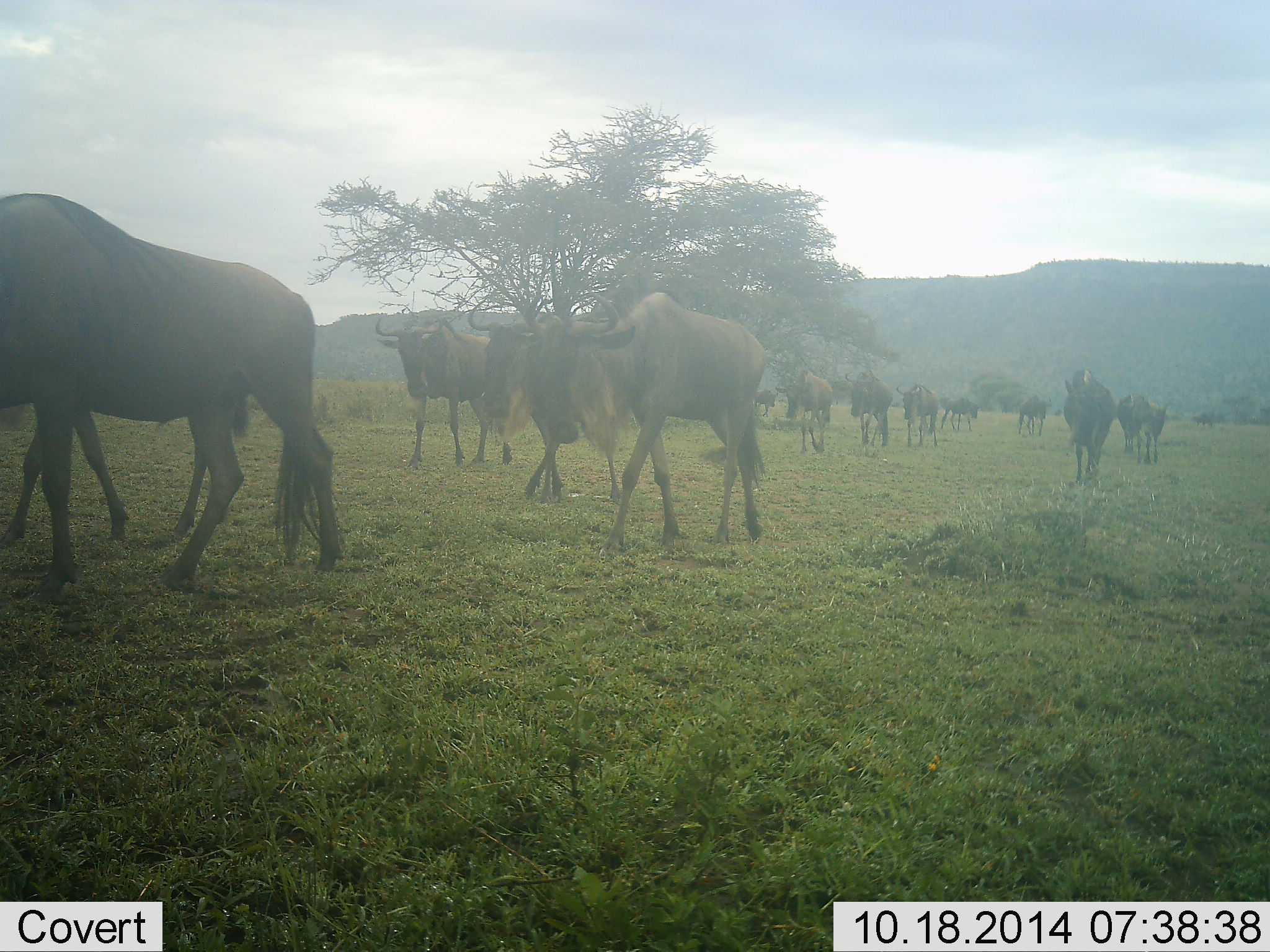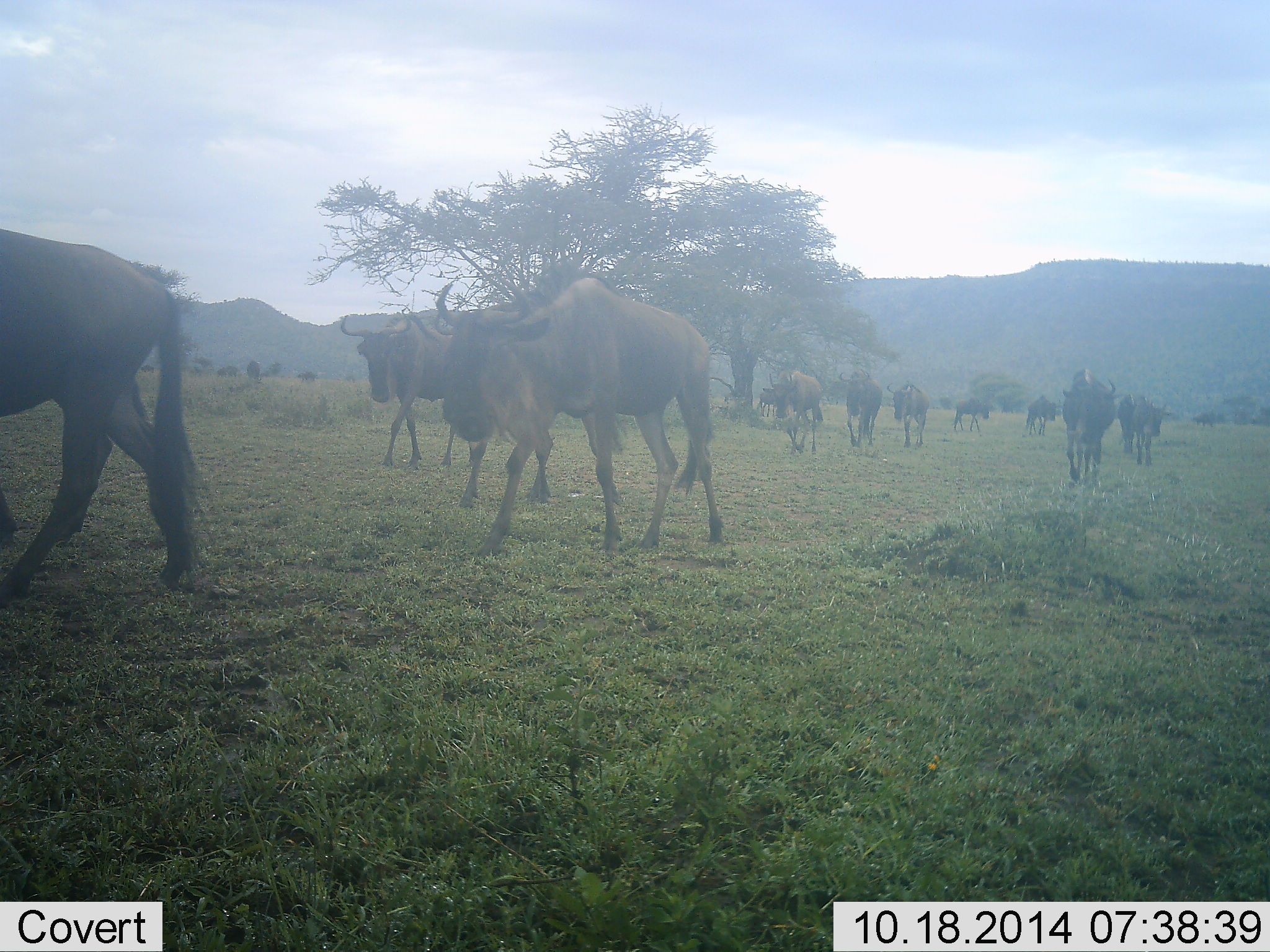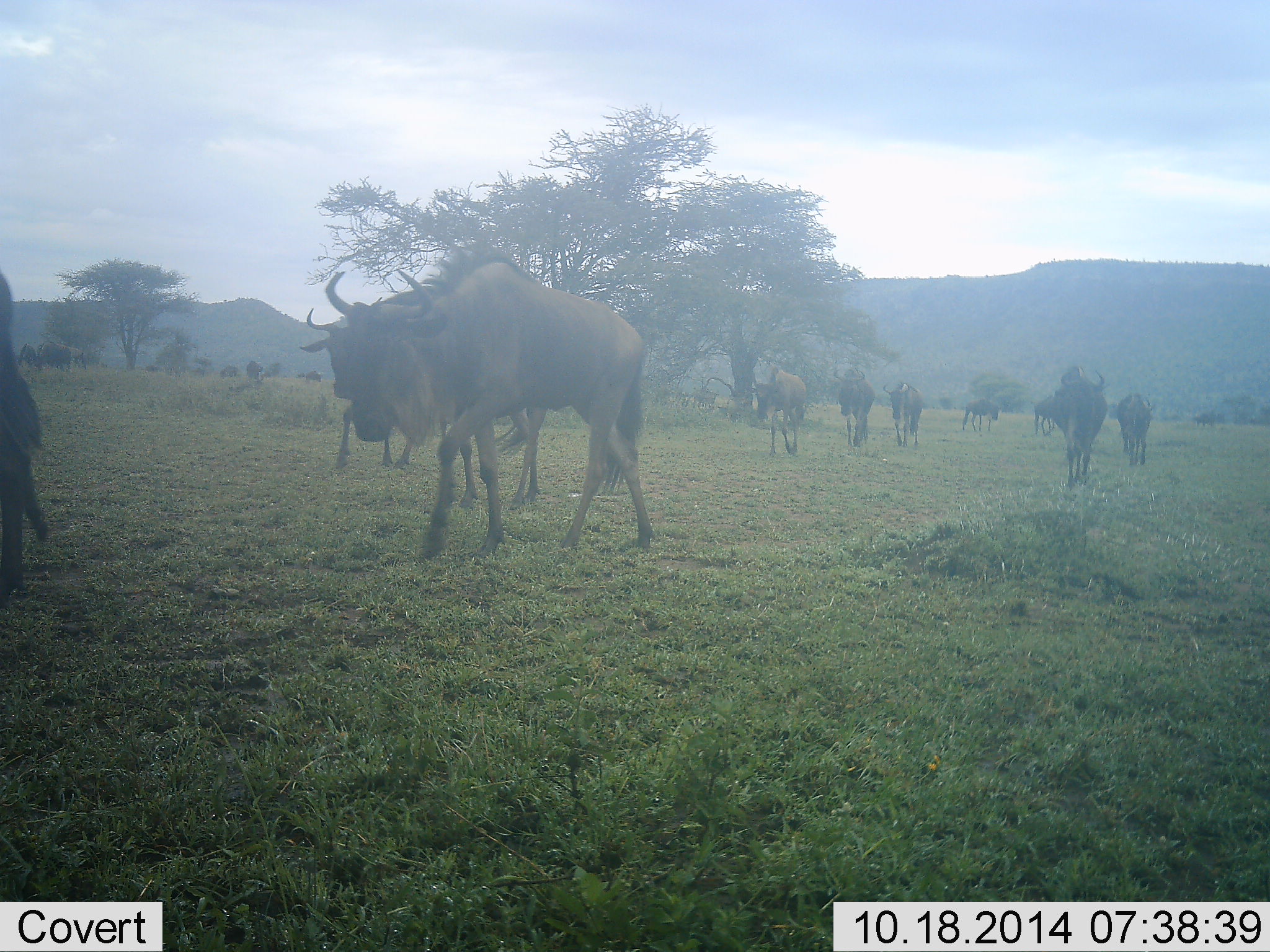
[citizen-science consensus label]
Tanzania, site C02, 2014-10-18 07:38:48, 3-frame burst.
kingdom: Animalia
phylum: Chordata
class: Mammalia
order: Artiodactyla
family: Bovidae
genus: Connochaetes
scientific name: Connochaetes taurinus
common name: blue wildebeest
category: wildebeest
Wildebeest (blue wildebeest) (Connochaetes taurinus), count 11-50. Behavior (volunteer vote fractions): standing 0%, resting 0%, moving 100%, interacting 0%. Young present (vote fraction): 0%. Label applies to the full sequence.